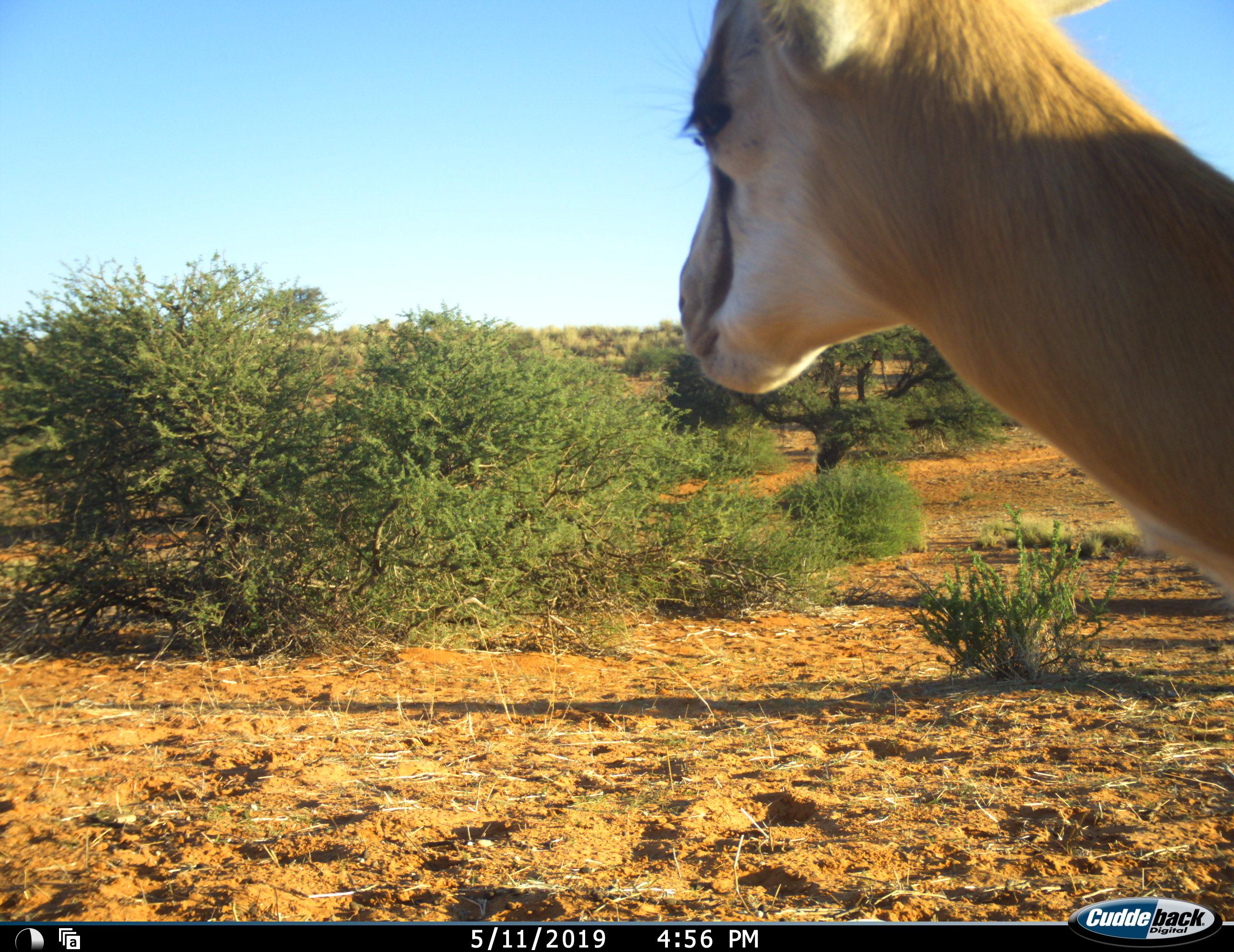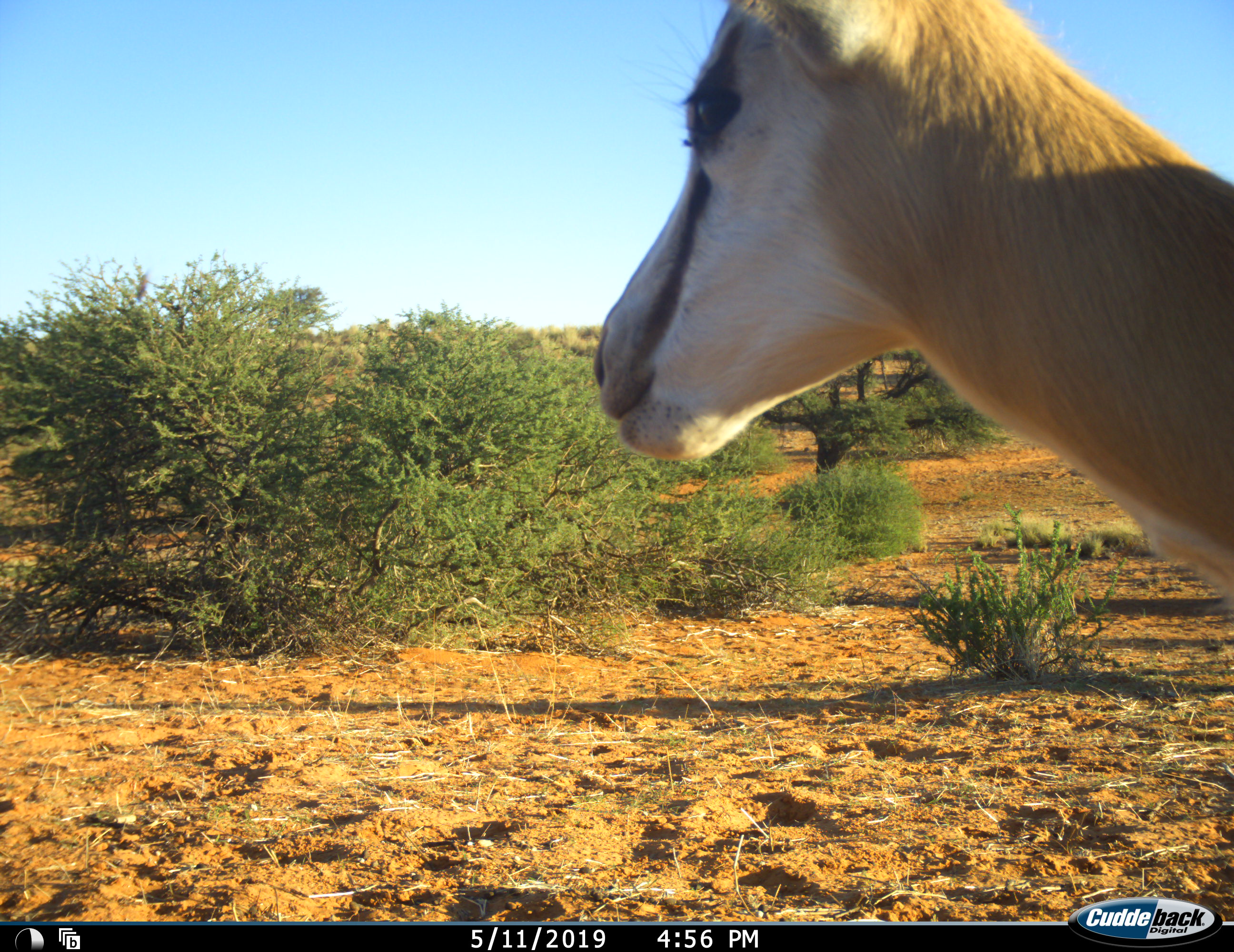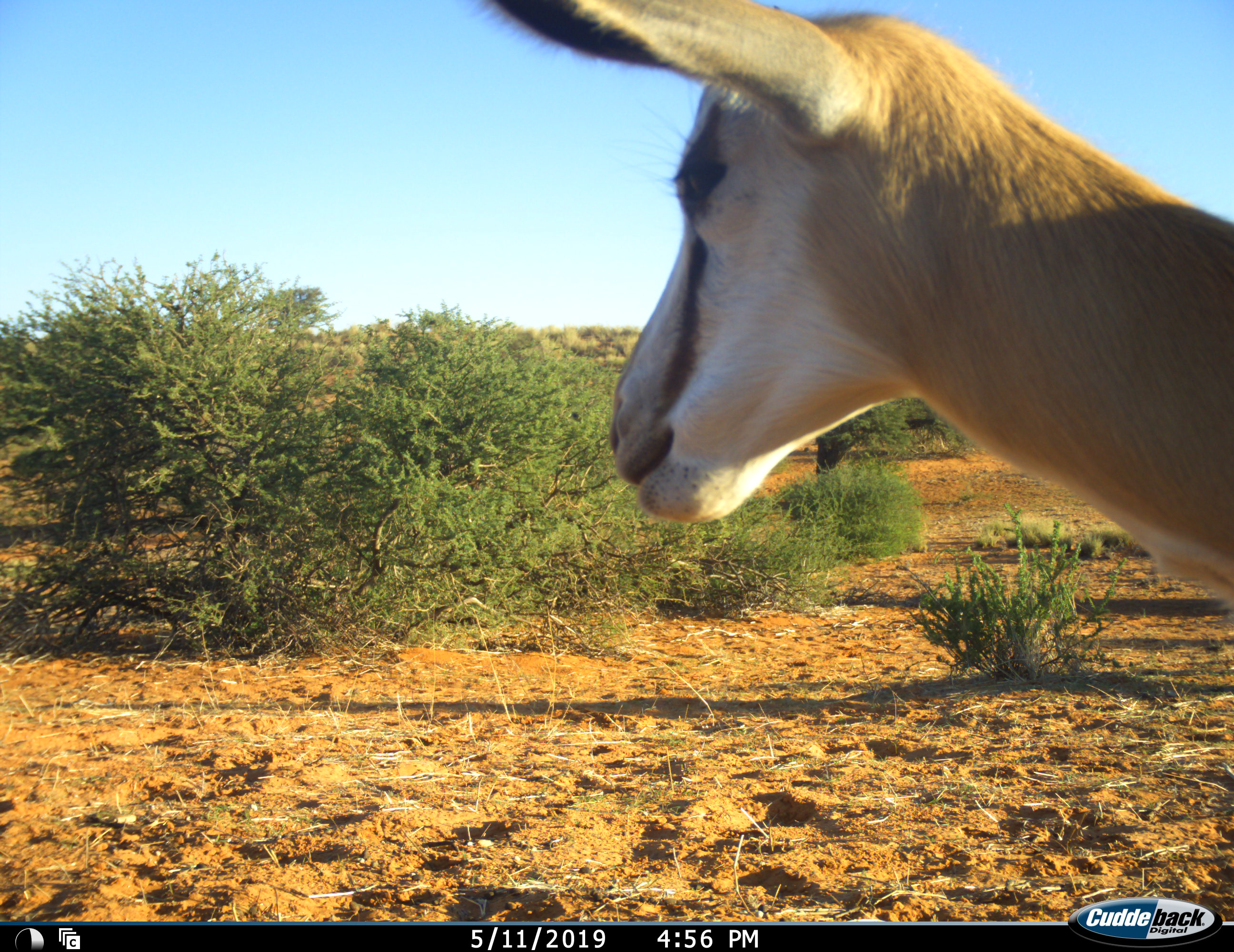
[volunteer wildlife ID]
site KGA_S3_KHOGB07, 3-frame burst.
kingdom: Animalia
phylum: Chordata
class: Mammalia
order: Artiodactyla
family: Bovidae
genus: Antidorcas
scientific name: Antidorcas marsupialis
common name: springbok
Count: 1.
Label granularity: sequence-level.